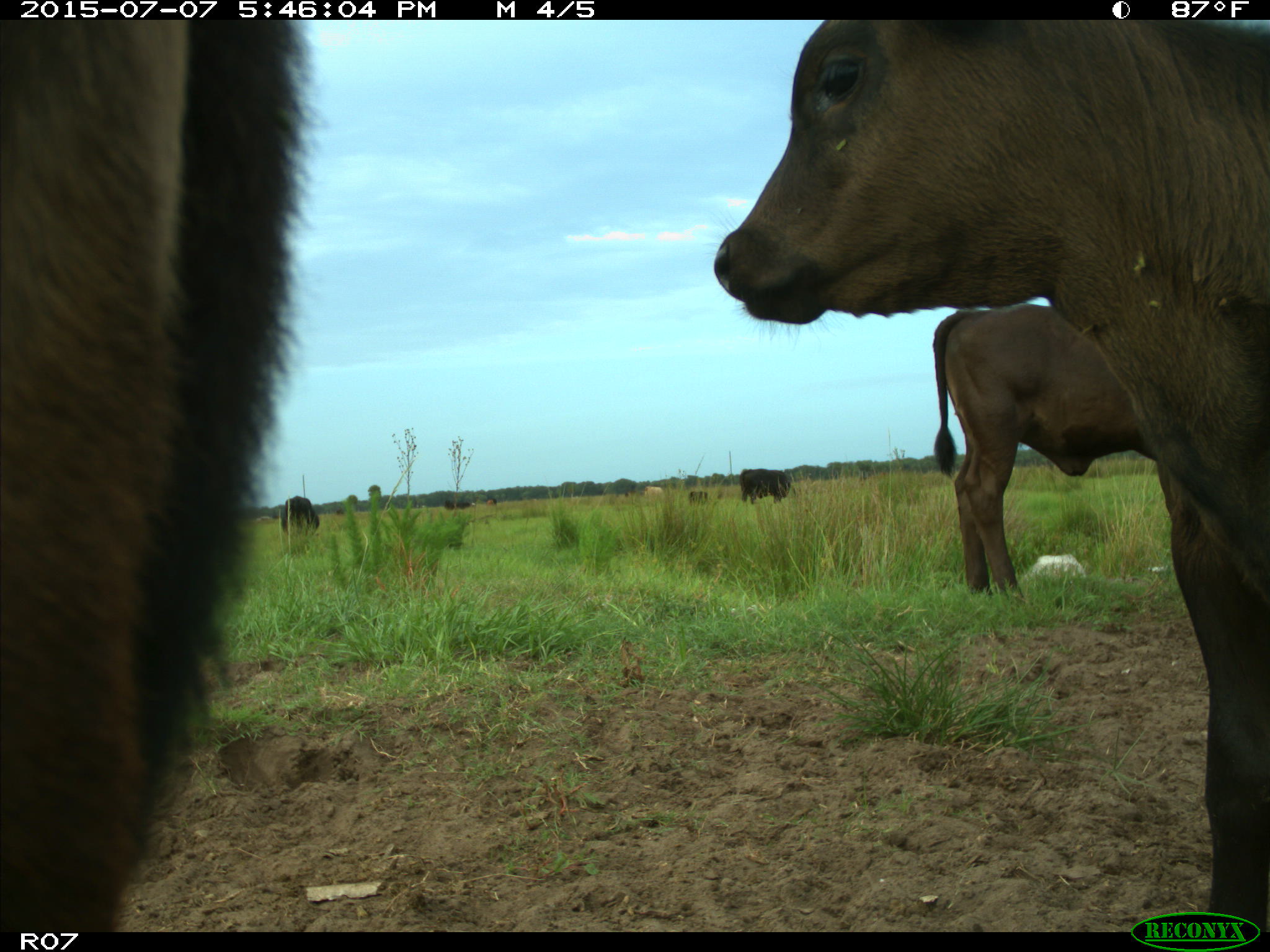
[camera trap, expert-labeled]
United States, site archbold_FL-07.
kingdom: Animalia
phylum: Chordata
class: Mammalia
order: Artiodactyla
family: Bovidae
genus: Bos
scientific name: Bos taurus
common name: domestic cow